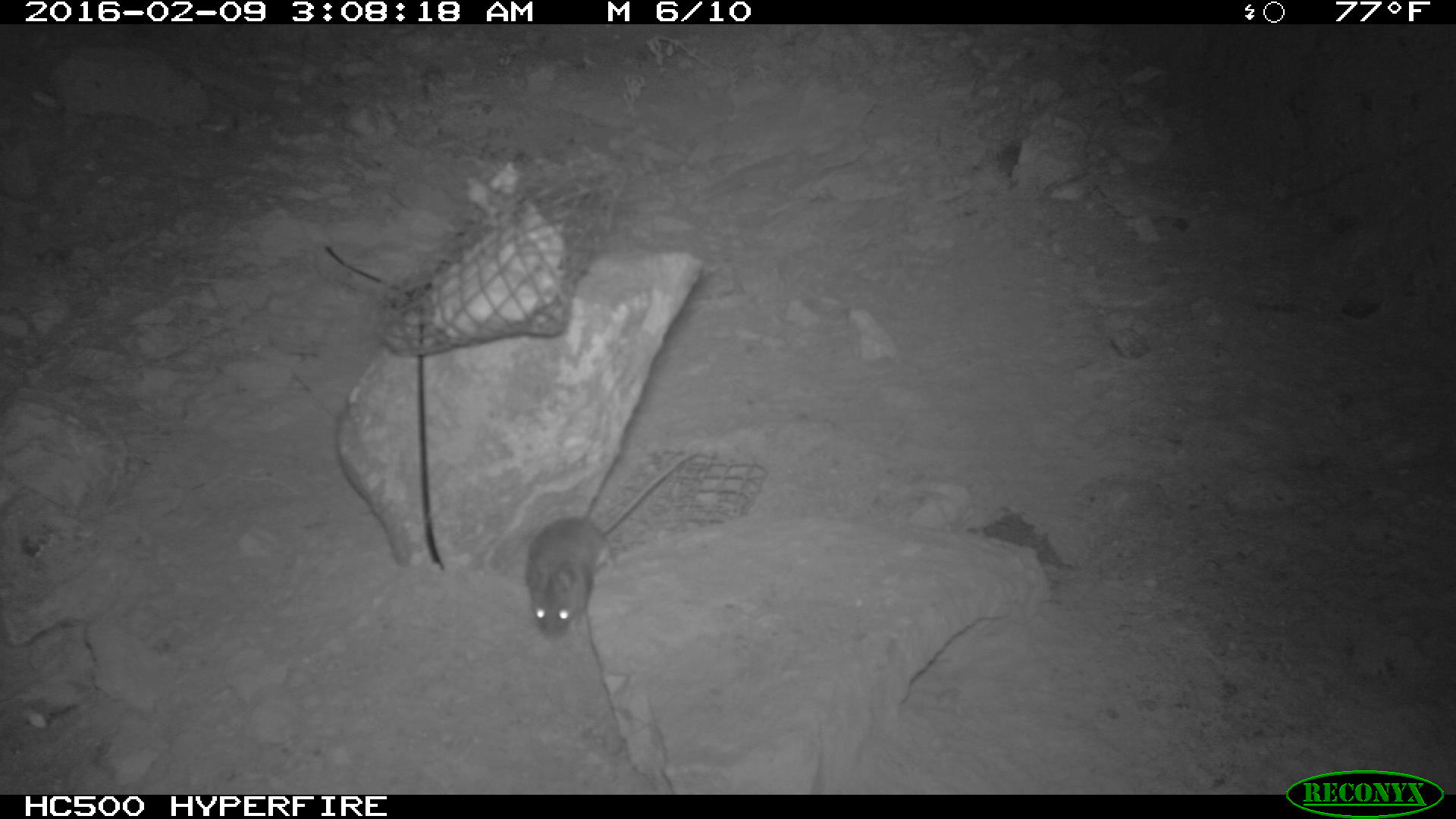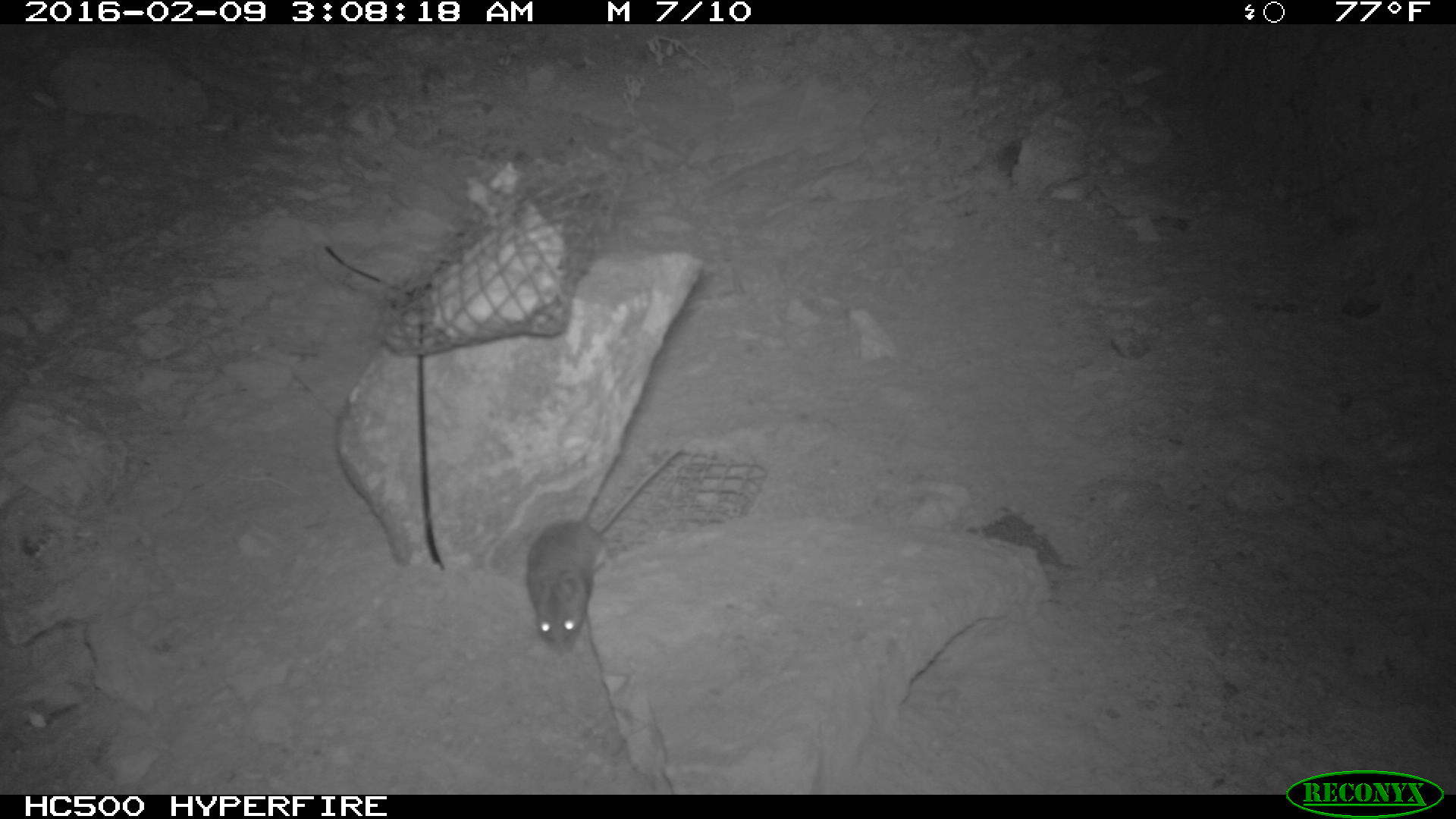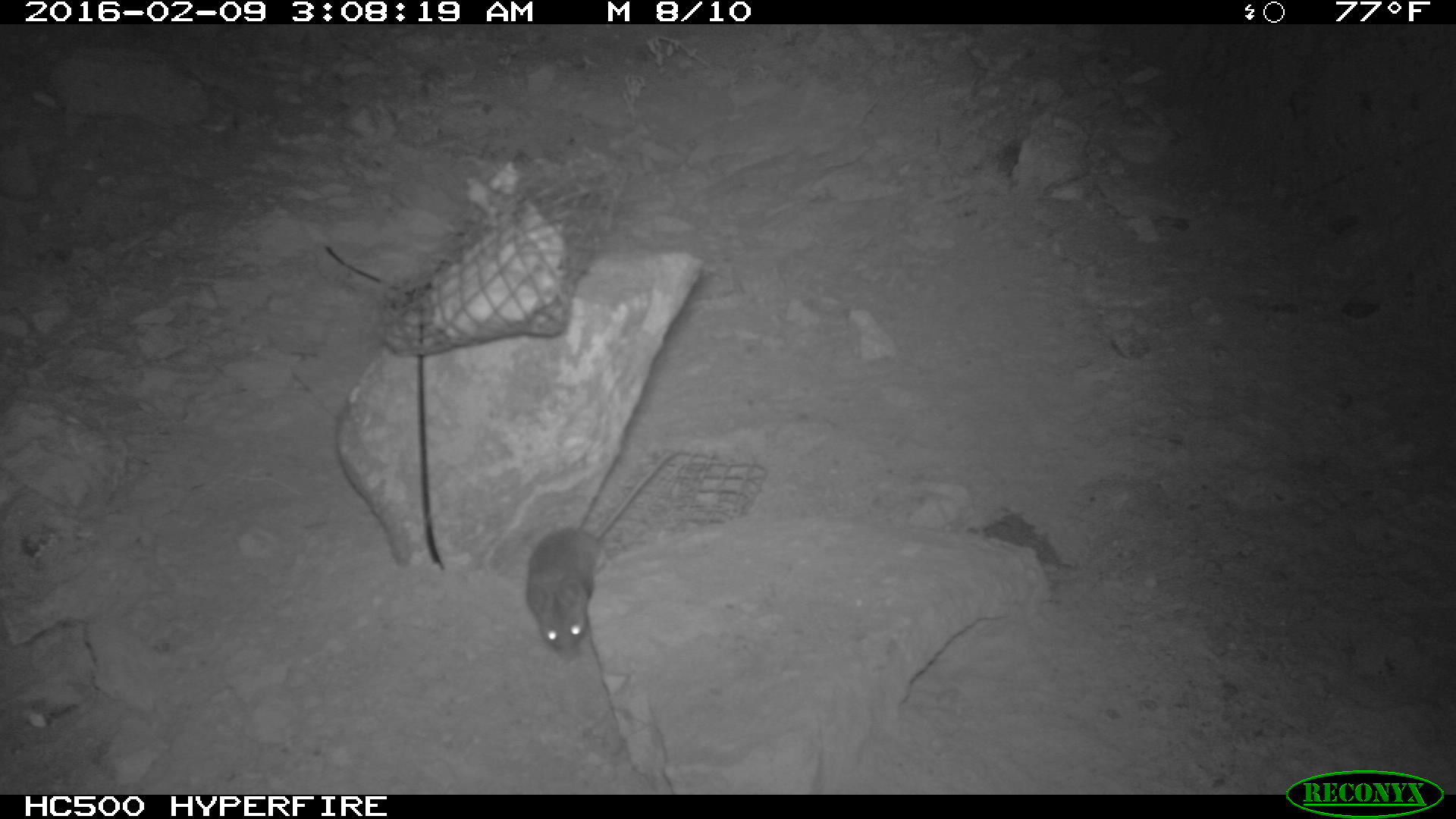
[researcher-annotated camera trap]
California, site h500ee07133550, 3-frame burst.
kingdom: Animalia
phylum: Chordata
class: Mammalia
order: Rodentia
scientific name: Rodentia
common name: rodent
Rodent (Rodentia).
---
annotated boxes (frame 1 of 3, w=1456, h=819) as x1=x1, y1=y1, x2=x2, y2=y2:
rodent: x1=524, y1=444, x2=702, y2=640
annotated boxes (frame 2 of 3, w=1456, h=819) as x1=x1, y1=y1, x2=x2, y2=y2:
rodent: x1=525, y1=447, x2=682, y2=654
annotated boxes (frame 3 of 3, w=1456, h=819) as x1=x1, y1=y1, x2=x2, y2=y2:
rodent: x1=528, y1=448, x2=679, y2=664